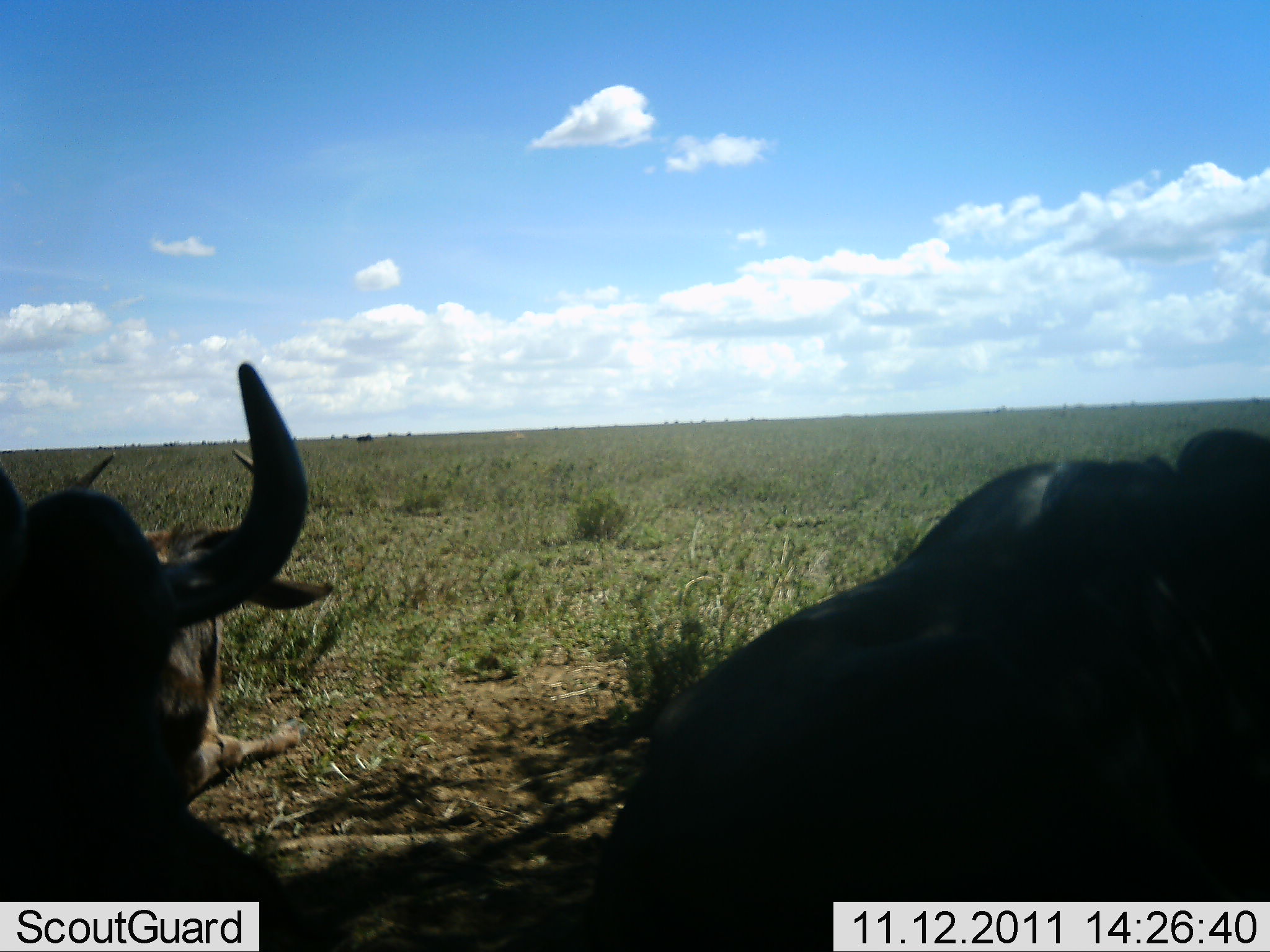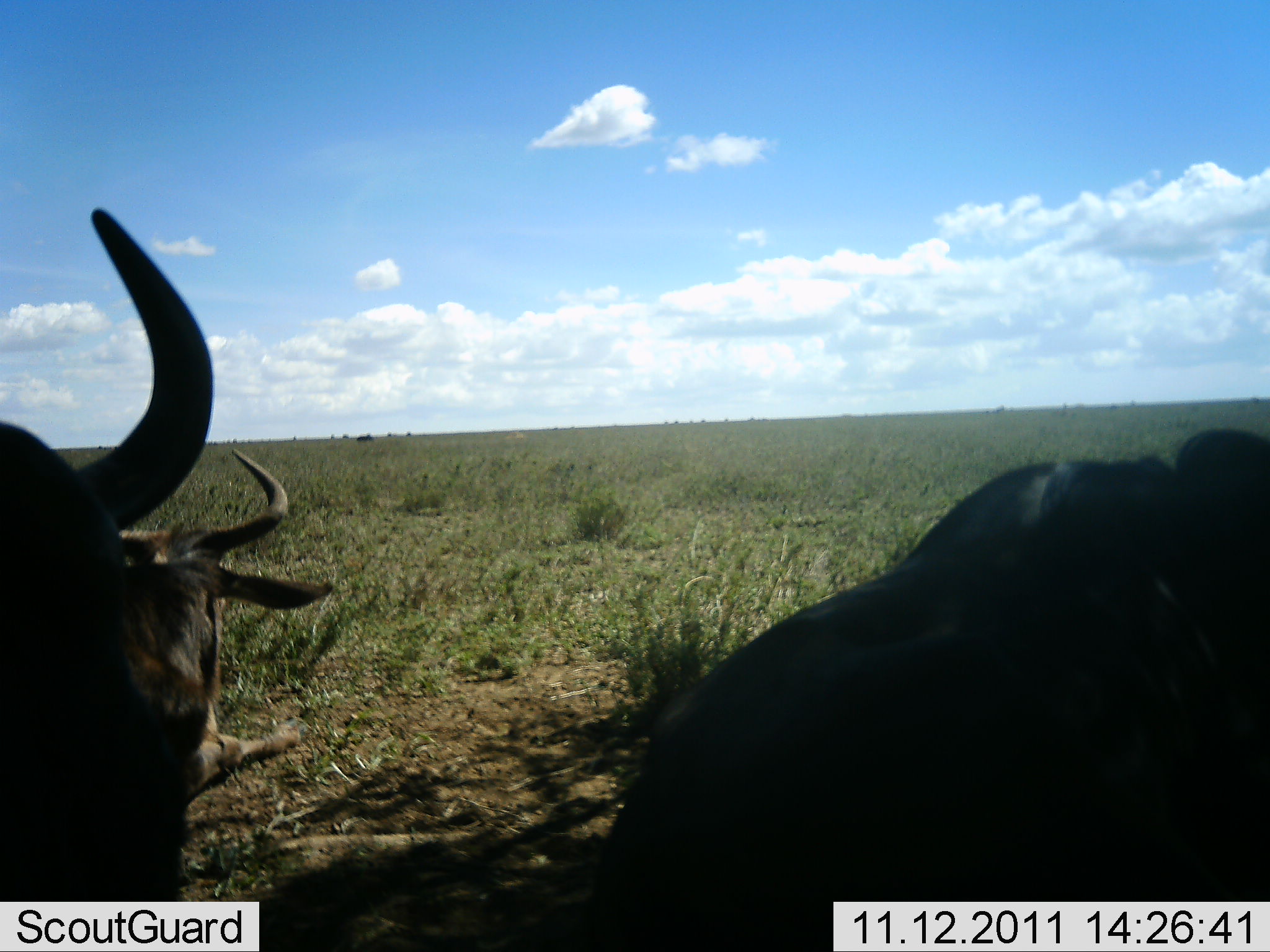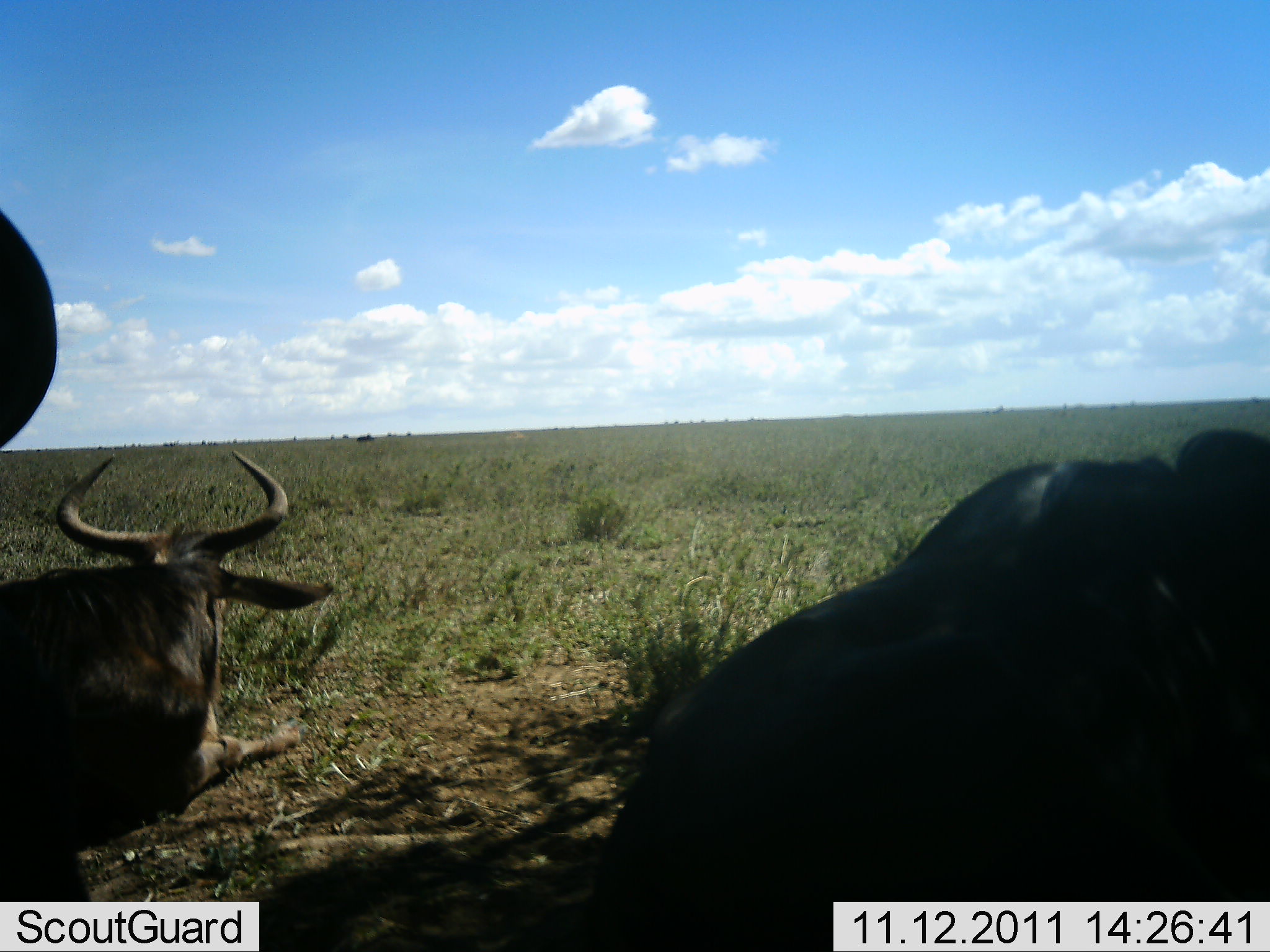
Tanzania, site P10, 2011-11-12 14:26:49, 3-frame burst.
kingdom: Animalia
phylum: Chordata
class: Mammalia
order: Artiodactyla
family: Bovidae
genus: Connochaetes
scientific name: Connochaetes taurinus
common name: blue wildebeest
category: wildebeest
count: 3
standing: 15%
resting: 92%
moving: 8%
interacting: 0%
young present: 0%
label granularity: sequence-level